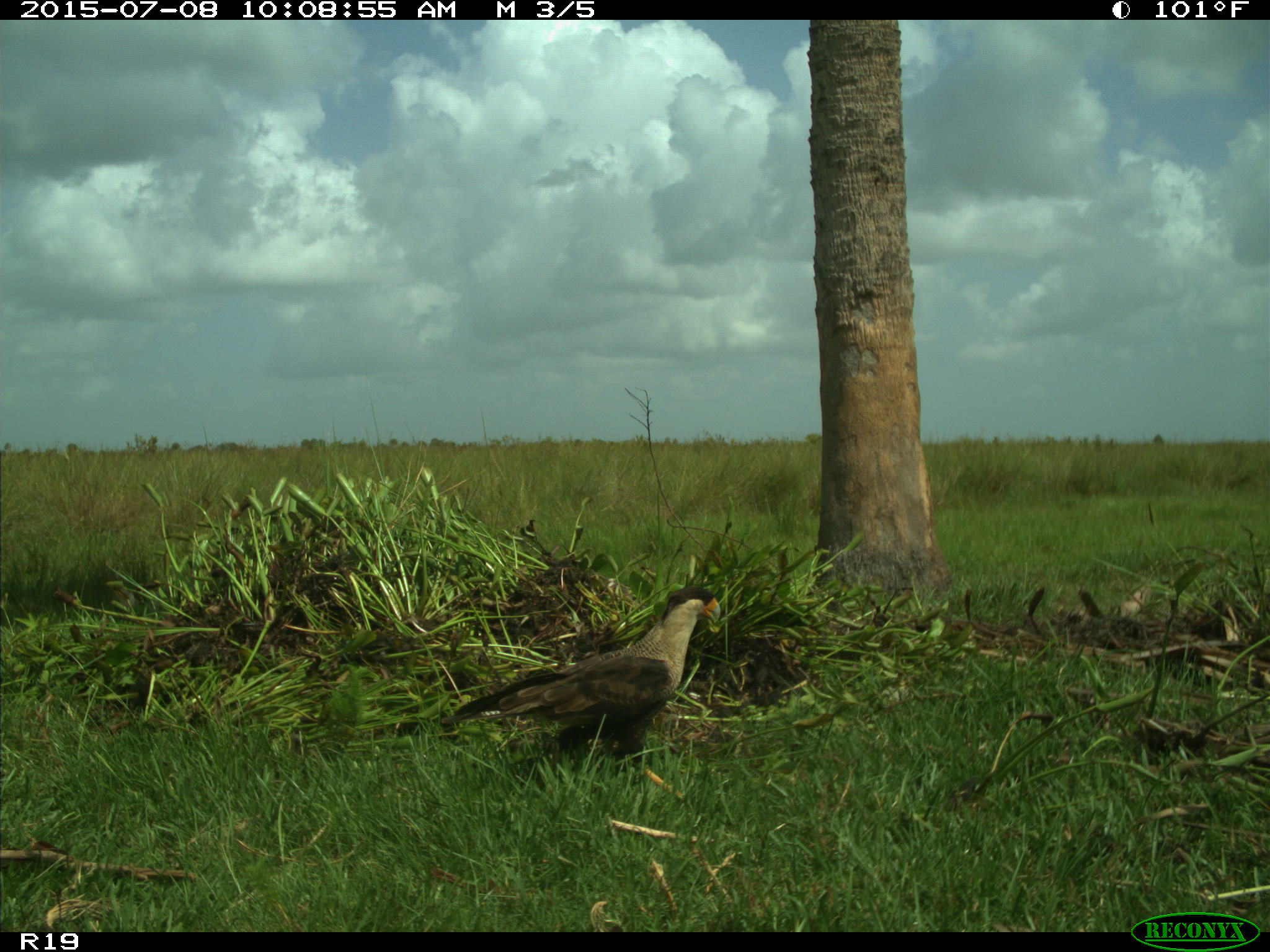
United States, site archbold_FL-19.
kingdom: Animalia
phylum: Chordata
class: Aves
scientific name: Aves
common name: birds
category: unidentified bird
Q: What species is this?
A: Unidentified bird (birds) (Aves).